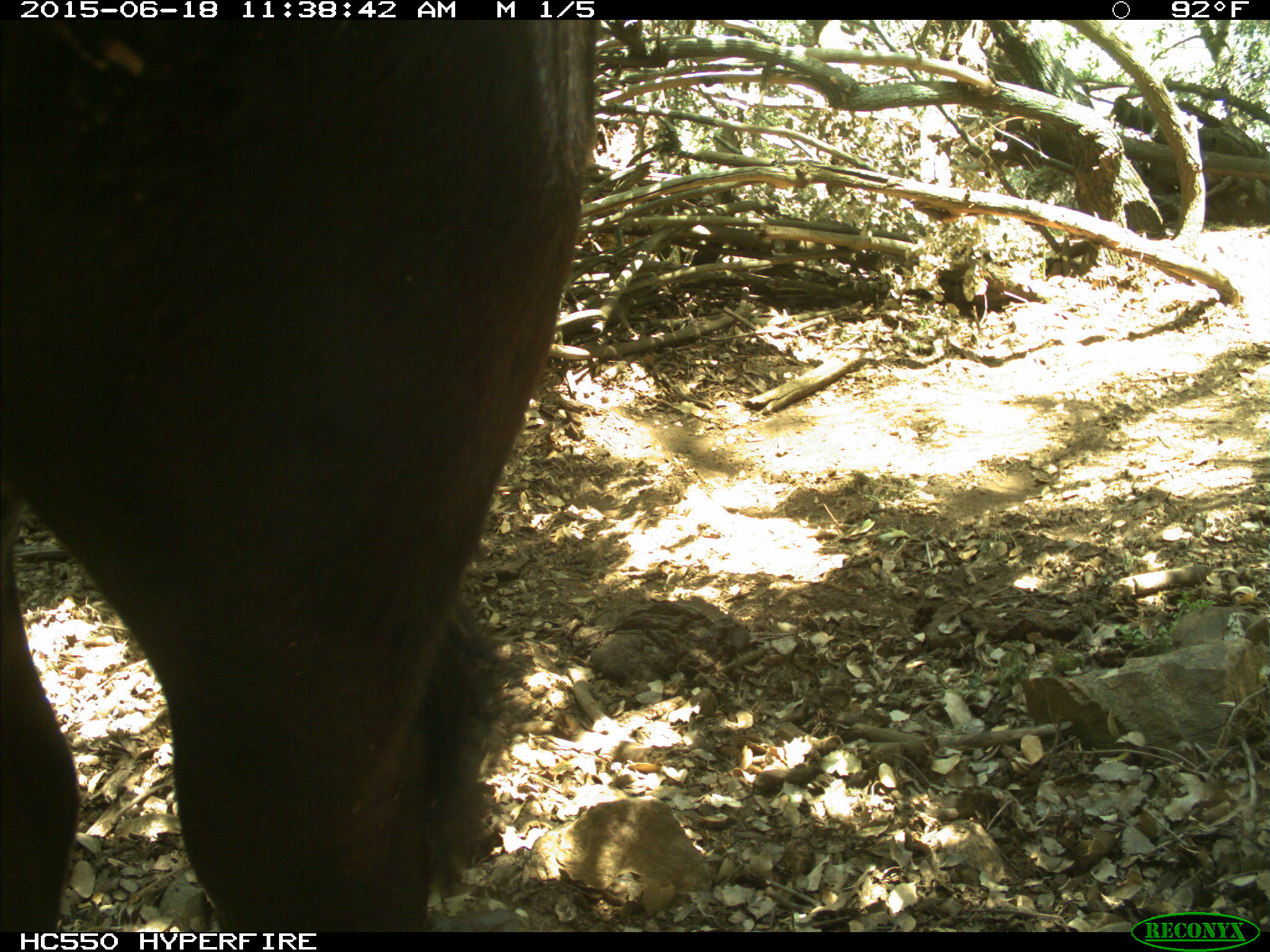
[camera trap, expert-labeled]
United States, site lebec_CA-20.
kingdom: Animalia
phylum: Chordata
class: Mammalia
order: Artiodactyla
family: Bovidae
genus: Bos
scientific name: Bos taurus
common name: domestic cow